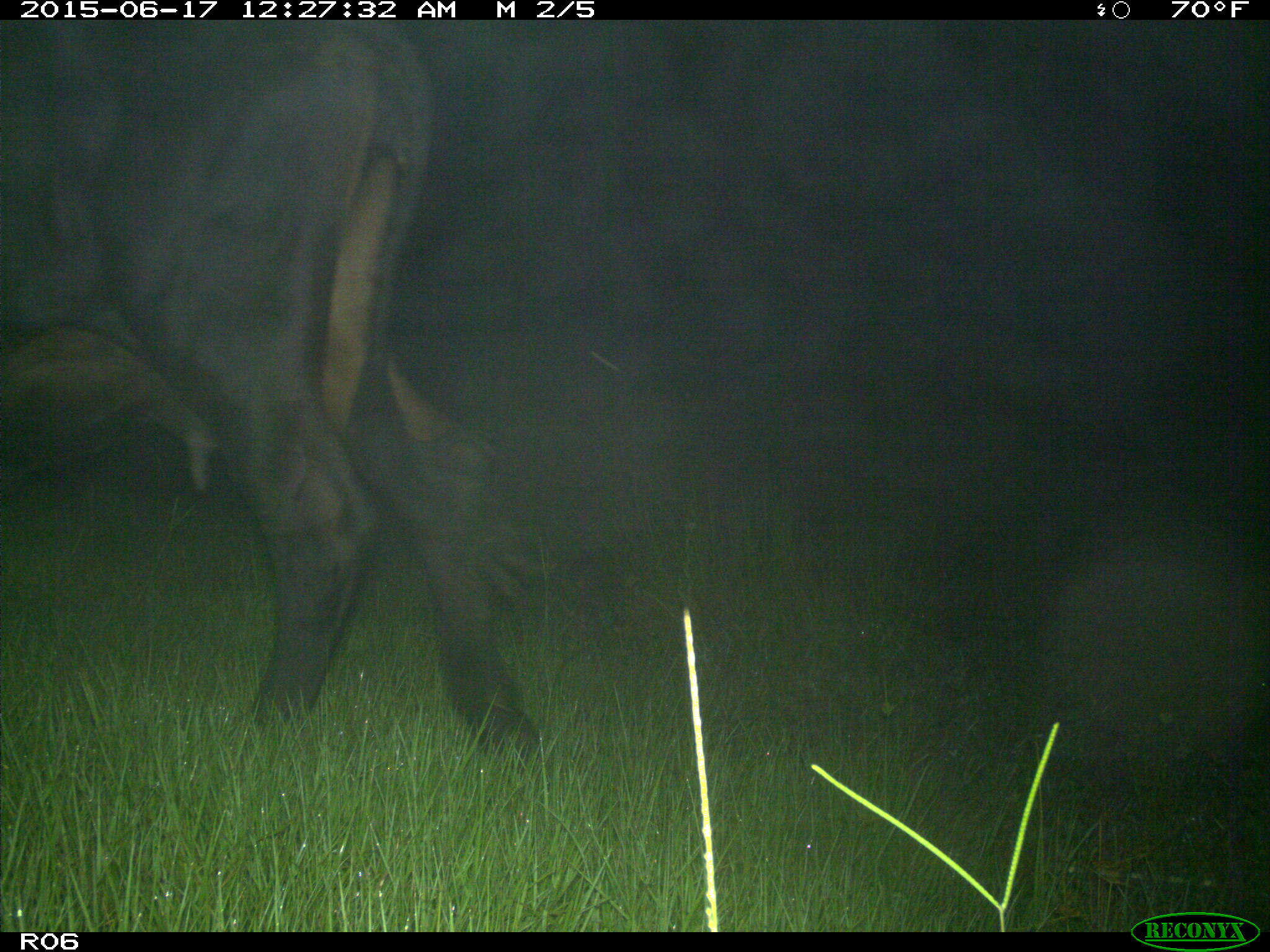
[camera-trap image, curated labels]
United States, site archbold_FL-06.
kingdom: Animalia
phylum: Chordata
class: Mammalia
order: Artiodactyla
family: Bovidae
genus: Bos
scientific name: Bos taurus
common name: domestic cow